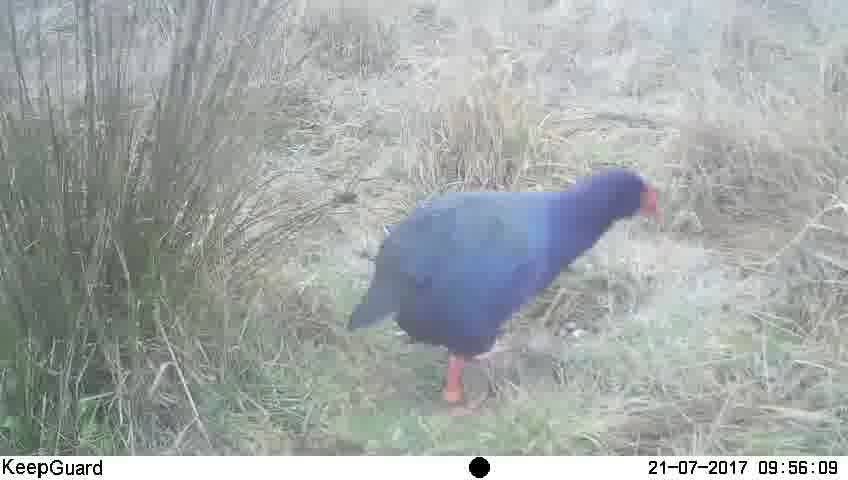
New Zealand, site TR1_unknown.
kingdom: Animalia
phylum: Chordata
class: Aves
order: Gruiformes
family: Rallidae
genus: Porphyrio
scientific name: Porphyrio mantelli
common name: takahe